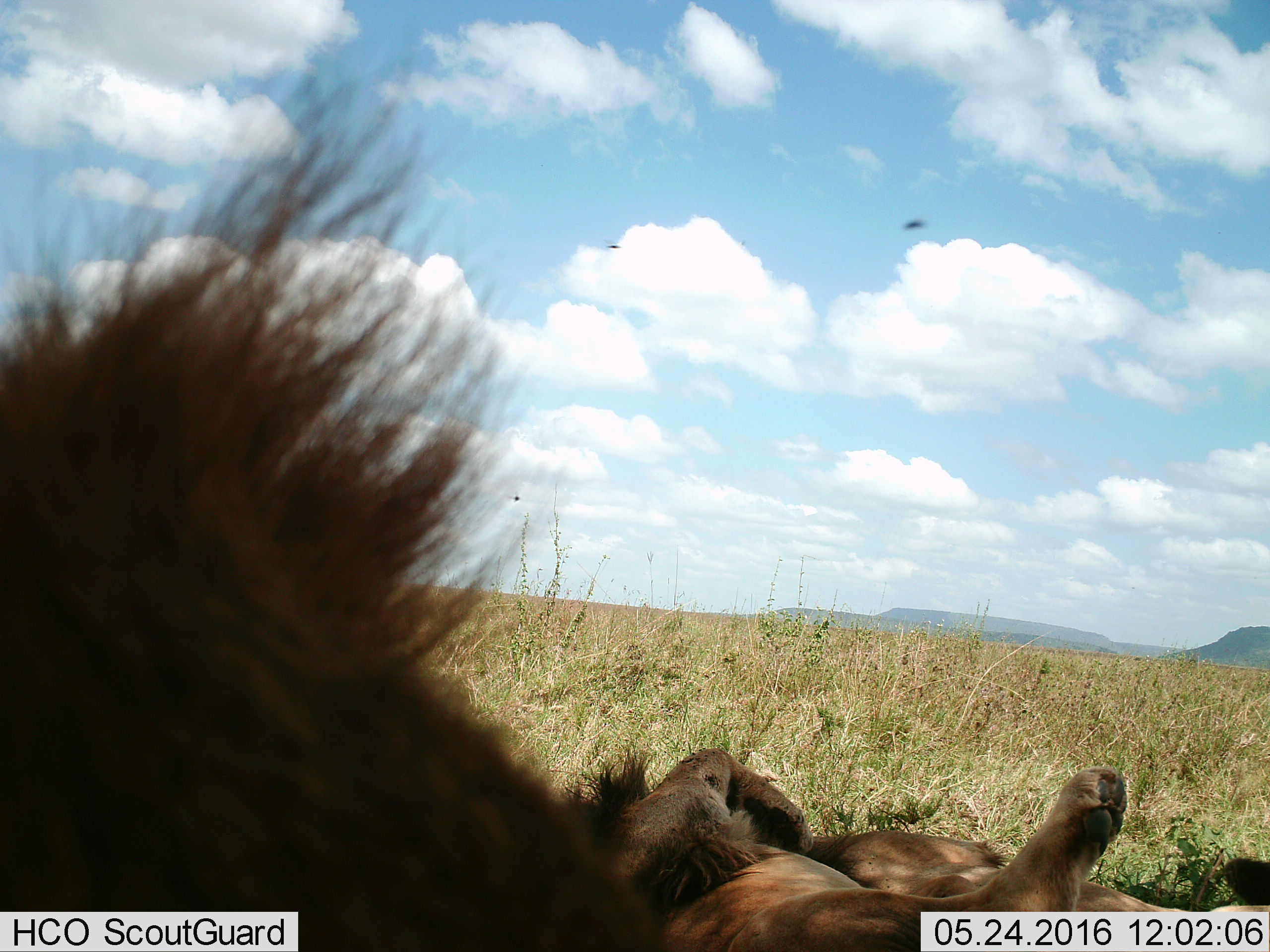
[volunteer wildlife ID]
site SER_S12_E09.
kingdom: Animalia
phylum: Chordata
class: Mammalia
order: Carnivora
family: Felidae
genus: Panthera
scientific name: Panthera leo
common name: lion male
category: lionmale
Lionmale (lion male) (Panthera leo), count 2. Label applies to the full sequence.